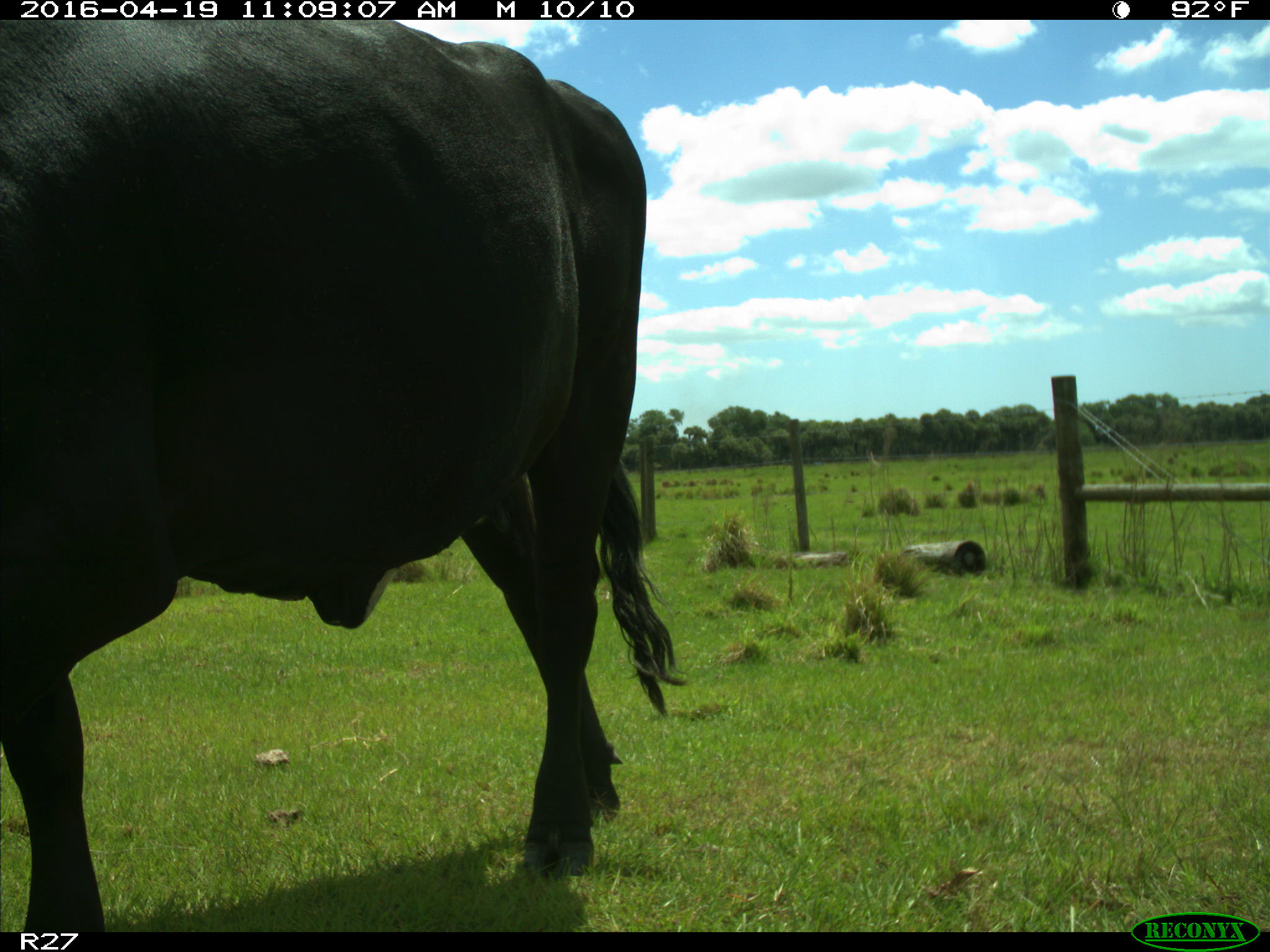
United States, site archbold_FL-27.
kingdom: Animalia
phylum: Chordata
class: Mammalia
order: Artiodactyla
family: Bovidae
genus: Bos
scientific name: Bos taurus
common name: domestic cow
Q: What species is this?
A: Bos taurus (domestic cow).